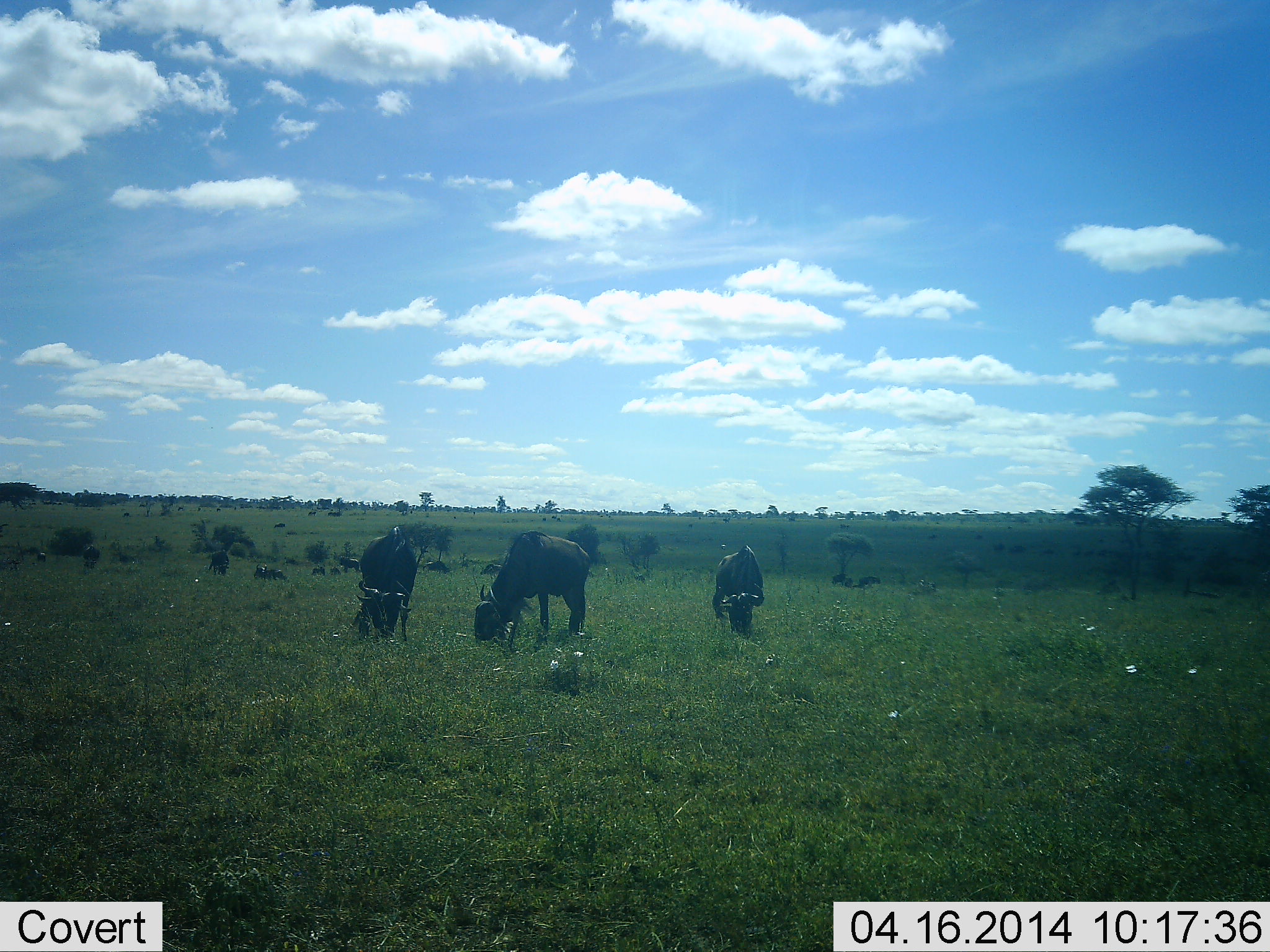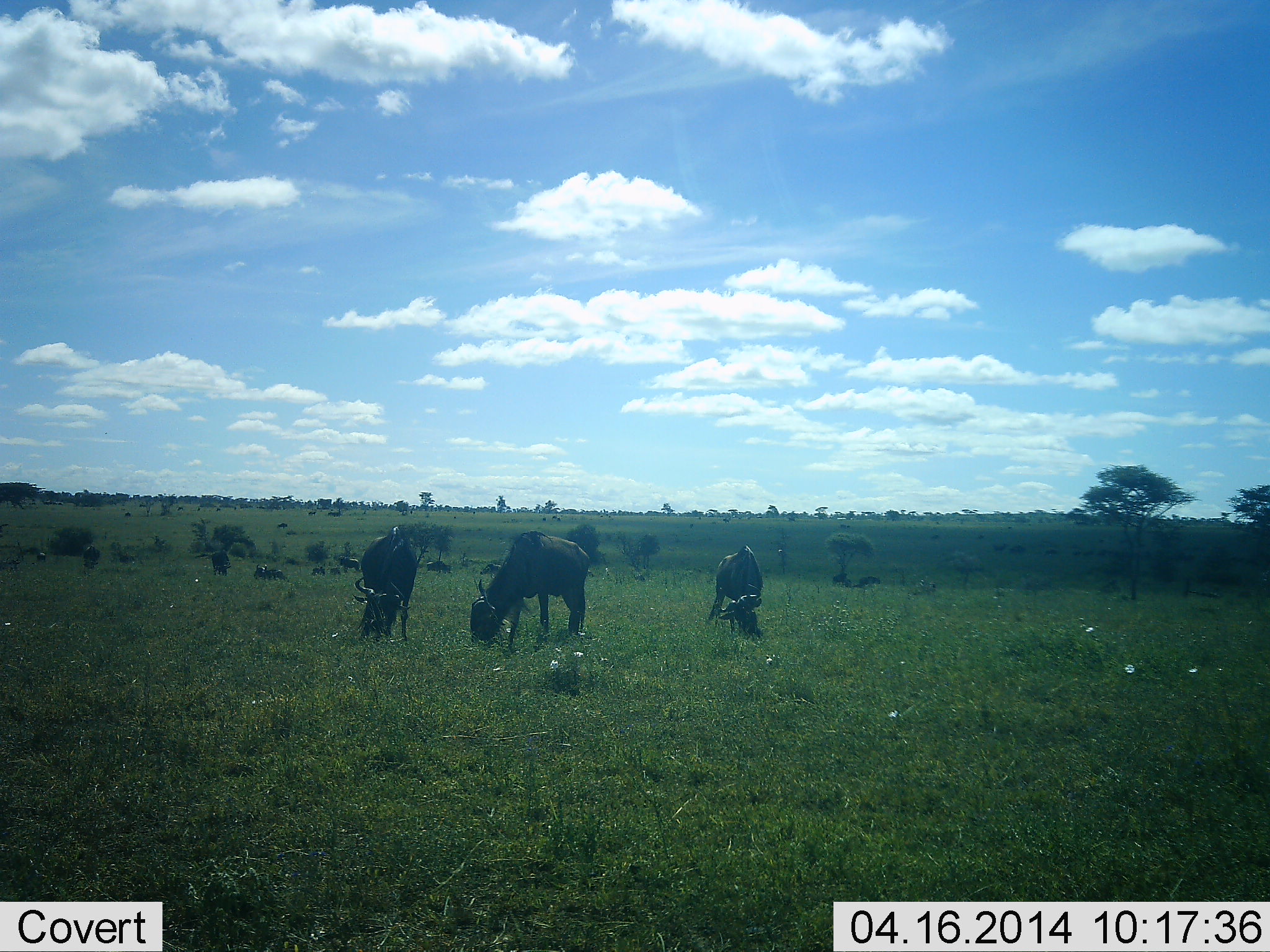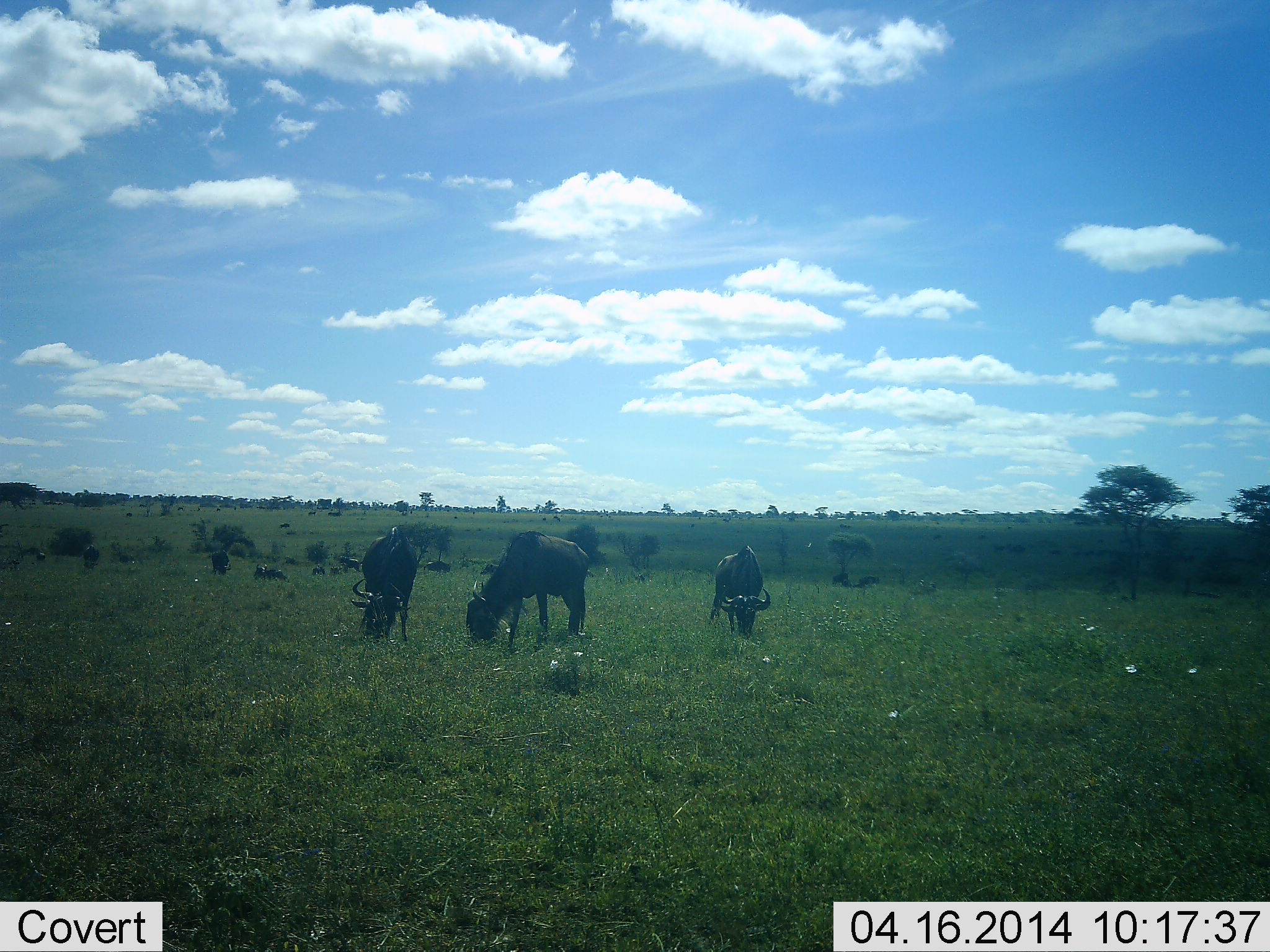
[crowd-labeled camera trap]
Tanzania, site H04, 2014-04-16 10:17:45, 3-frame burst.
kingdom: Animalia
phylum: Chordata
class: Mammalia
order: Artiodactyla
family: Bovidae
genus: Connochaetes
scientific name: Connochaetes taurinus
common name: blue wildebeest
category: wildebeest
Wildebeest (blue wildebeest) (Connochaetes taurinus), count 11-50. Behavior (volunteer vote fractions): standing 64%, resting 9%, moving 18%, interacting 9%. Young present (vote fraction): 0%. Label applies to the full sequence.